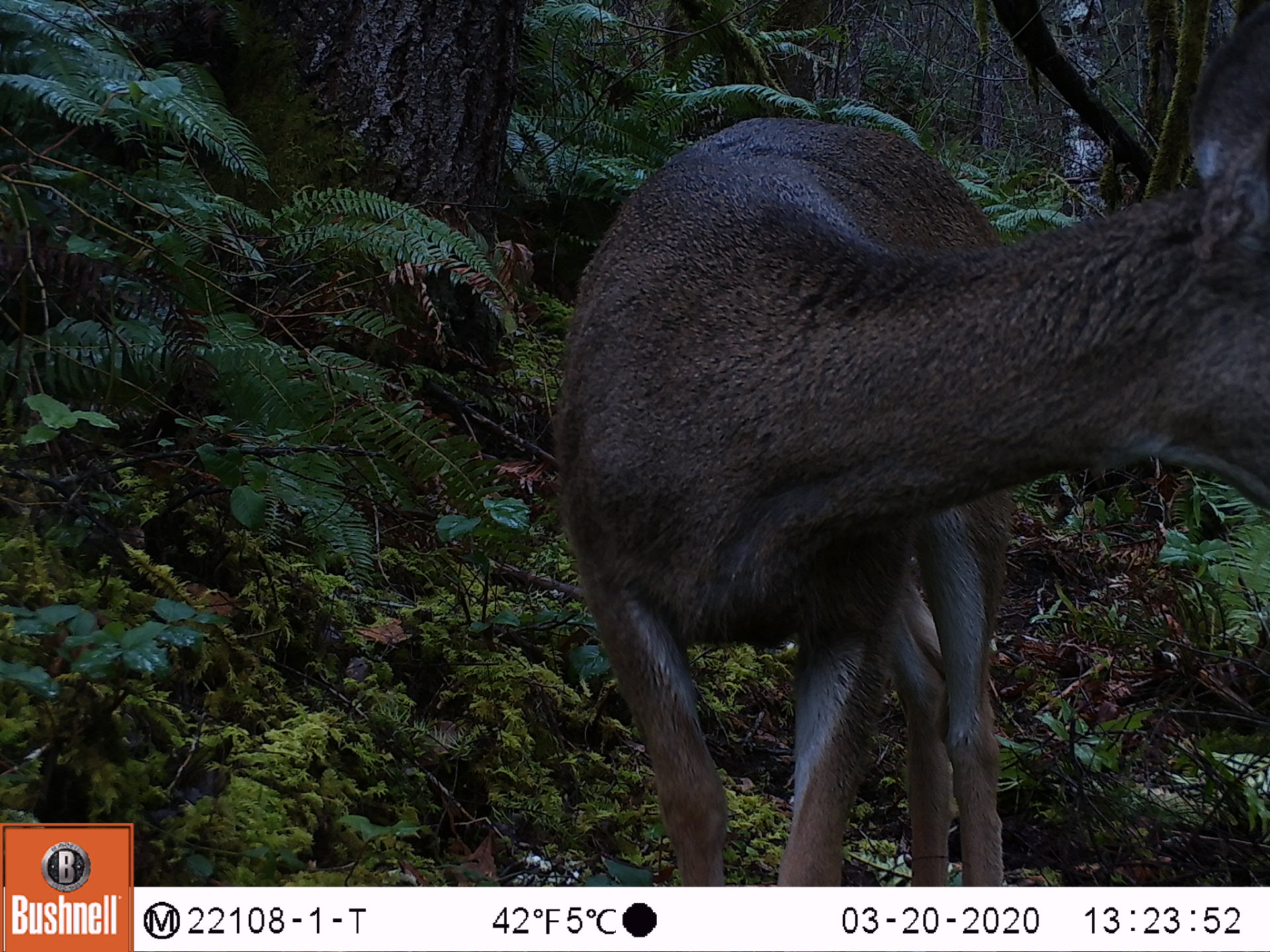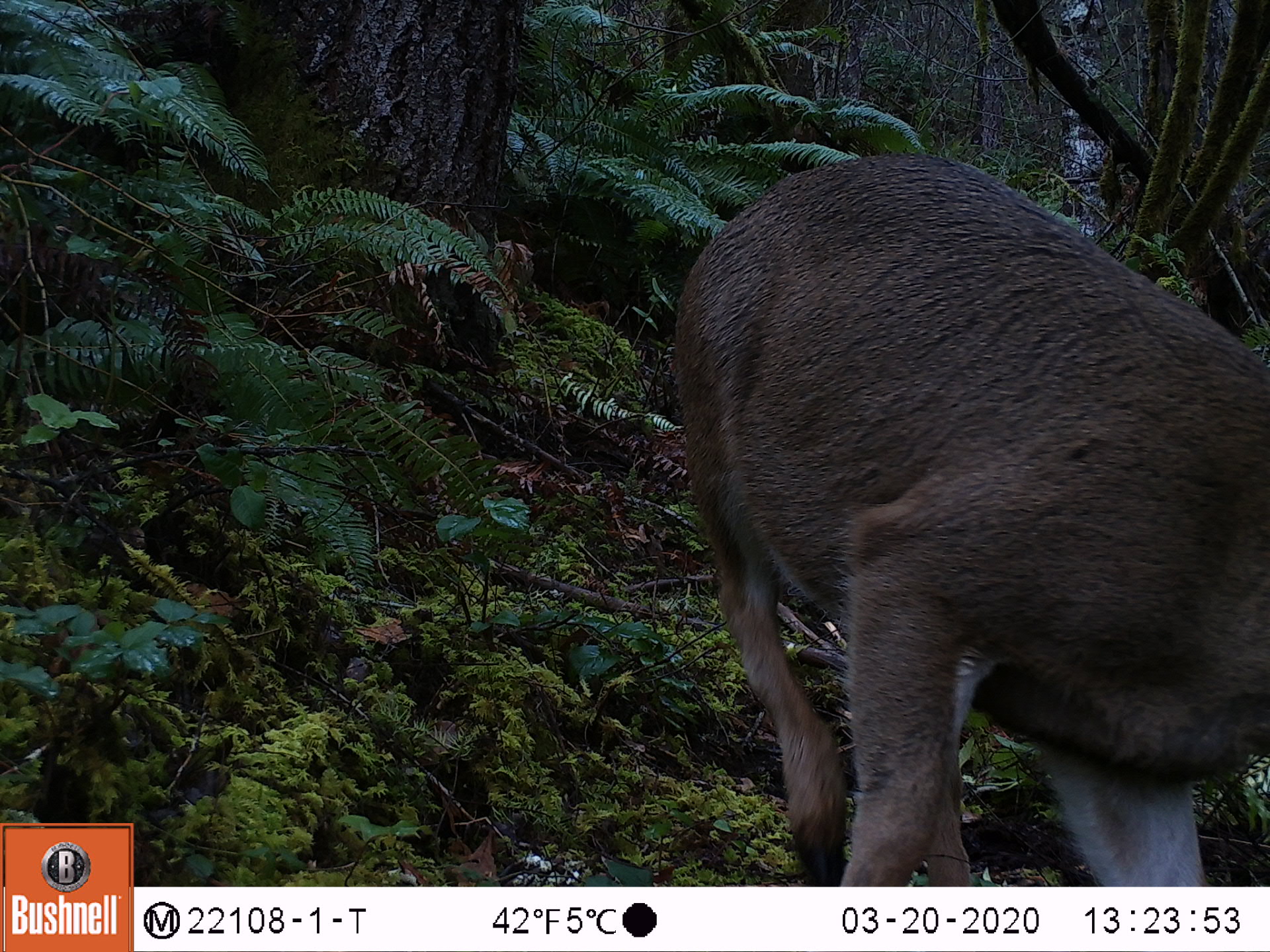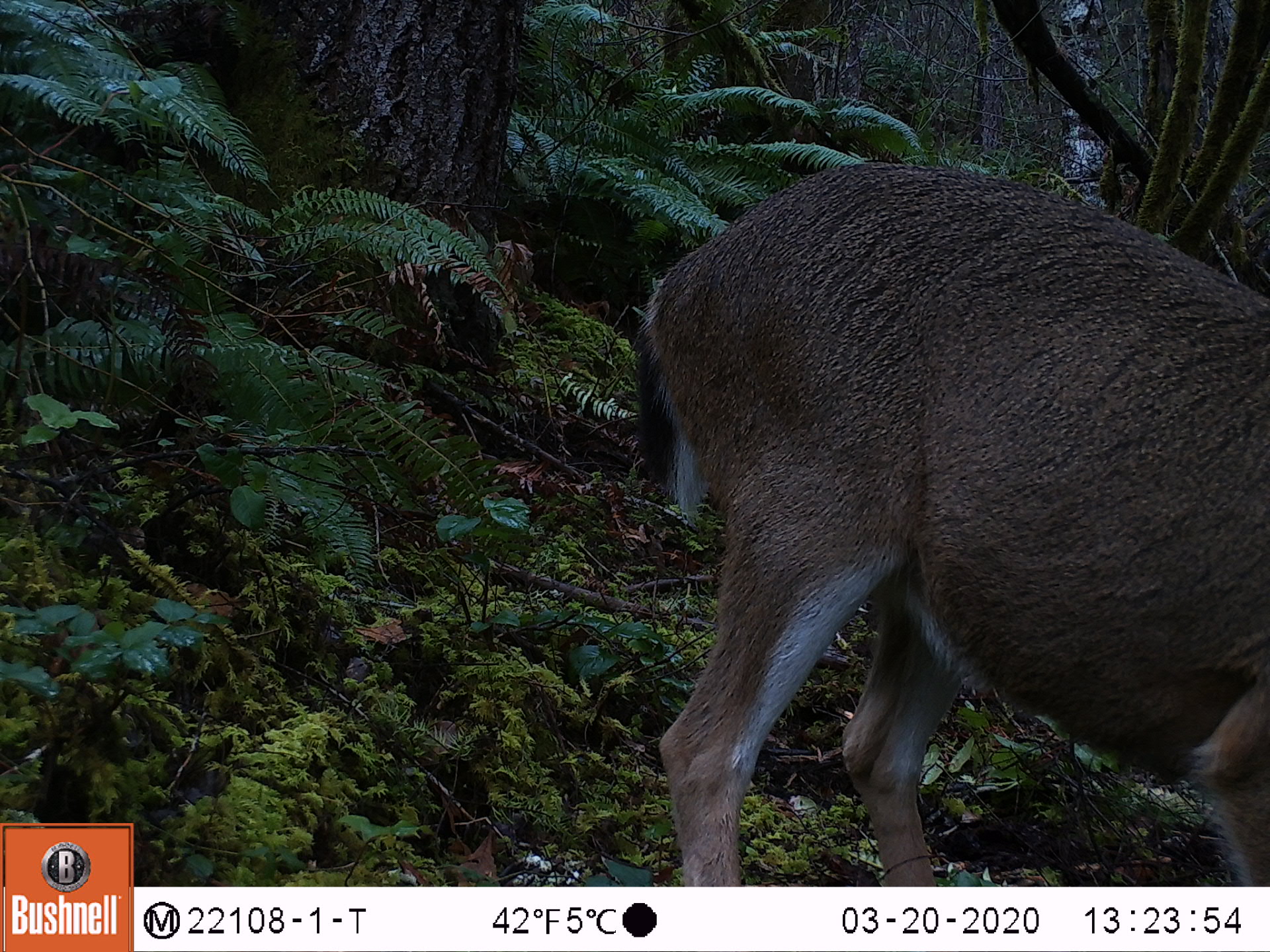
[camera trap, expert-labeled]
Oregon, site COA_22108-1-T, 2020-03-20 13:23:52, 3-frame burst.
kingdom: Animalia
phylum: Chordata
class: Mammalia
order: Artiodactyla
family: Cervidae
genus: Odocoileus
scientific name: Odocoileus hemionus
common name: black-tailed deer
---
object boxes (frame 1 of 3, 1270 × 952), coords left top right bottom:
black-tailed deer: 539 4 1269 886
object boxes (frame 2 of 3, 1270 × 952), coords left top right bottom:
black-tailed deer: 652 145 1266 885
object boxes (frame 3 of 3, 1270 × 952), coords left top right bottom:
black-tailed deer: 593 122 1269 883